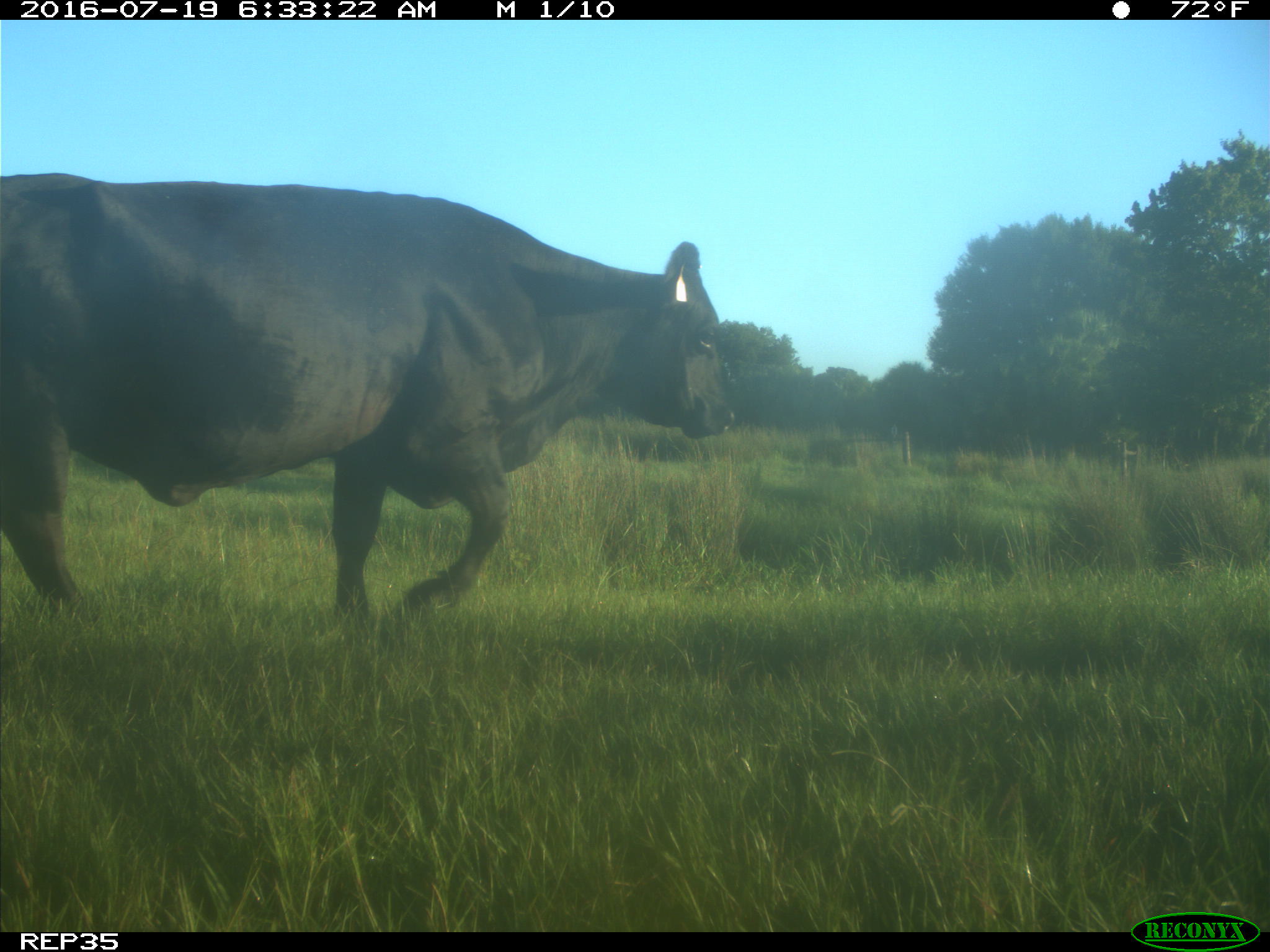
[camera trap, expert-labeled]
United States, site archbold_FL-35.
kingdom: Animalia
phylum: Chordata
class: Mammalia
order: Artiodactyla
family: Bovidae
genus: Bos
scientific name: Bos taurus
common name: domestic cow